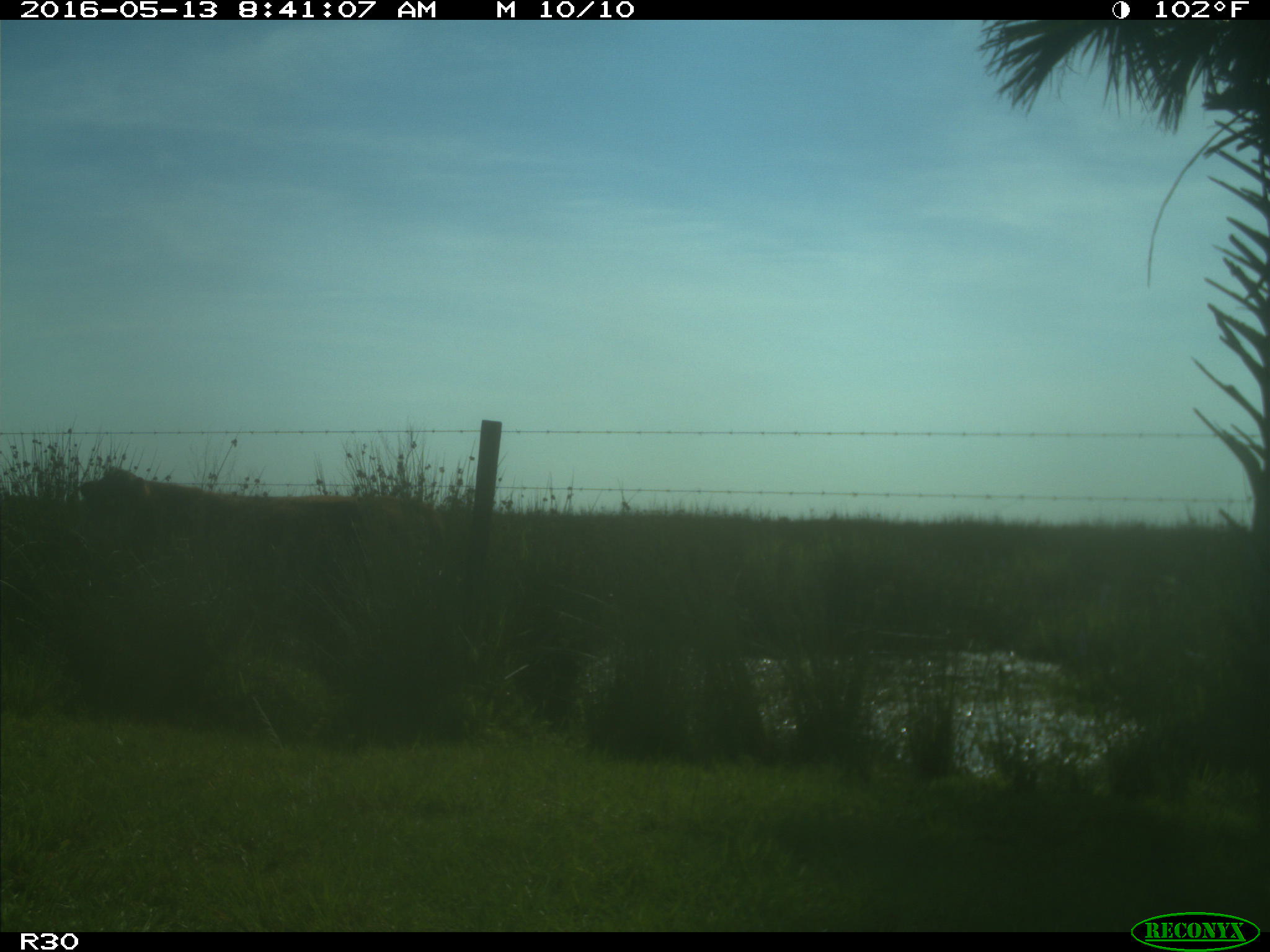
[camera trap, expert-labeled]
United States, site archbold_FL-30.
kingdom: Animalia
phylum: Chordata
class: Mammalia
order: Artiodactyla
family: Bovidae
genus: Bos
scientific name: Bos taurus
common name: domestic cow